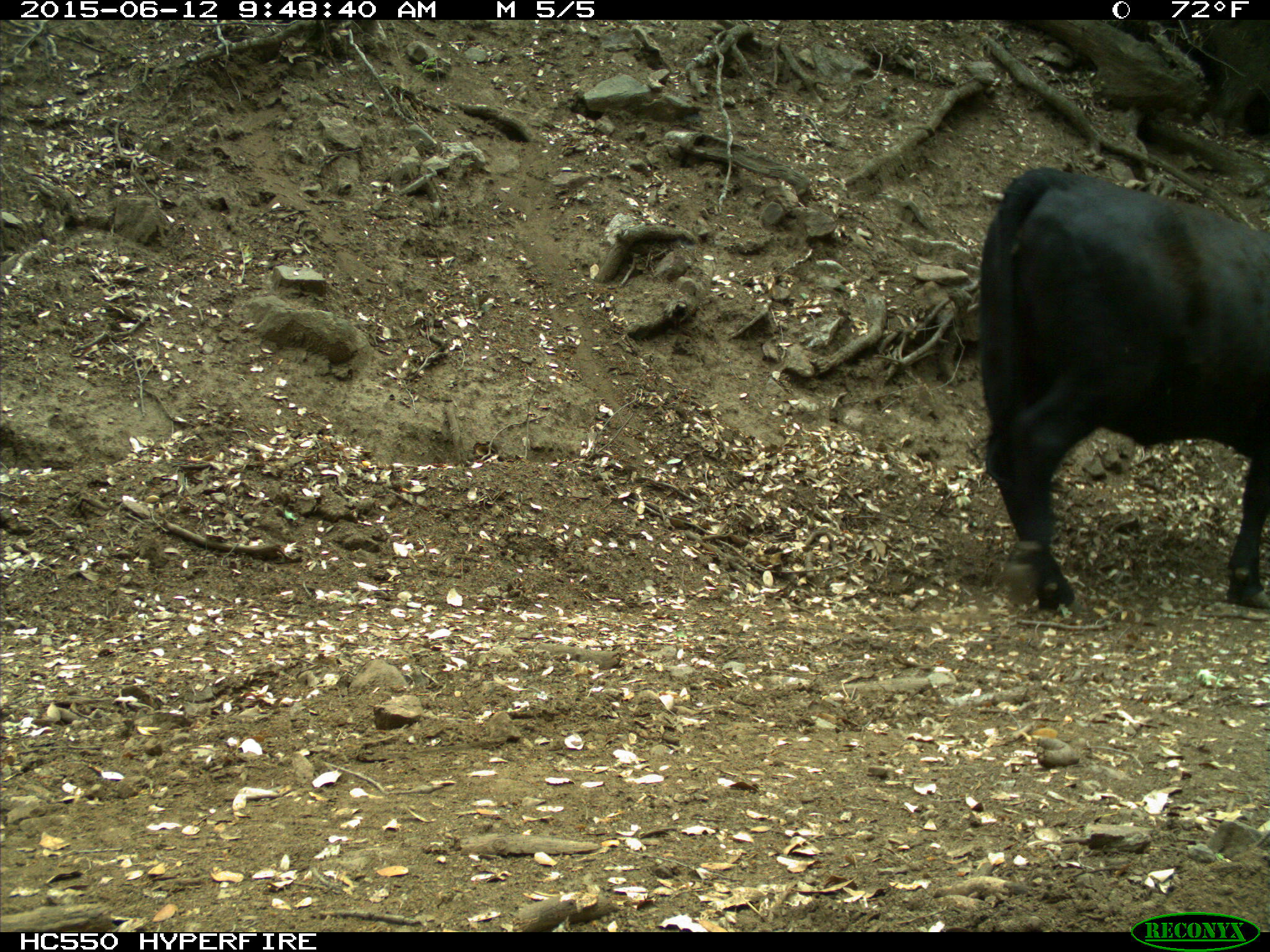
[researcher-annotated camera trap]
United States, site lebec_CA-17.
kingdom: Animalia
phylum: Chordata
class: Mammalia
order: Artiodactyla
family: Bovidae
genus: Bos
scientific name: Bos taurus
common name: domestic cow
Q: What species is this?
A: Bos taurus (domestic cow).